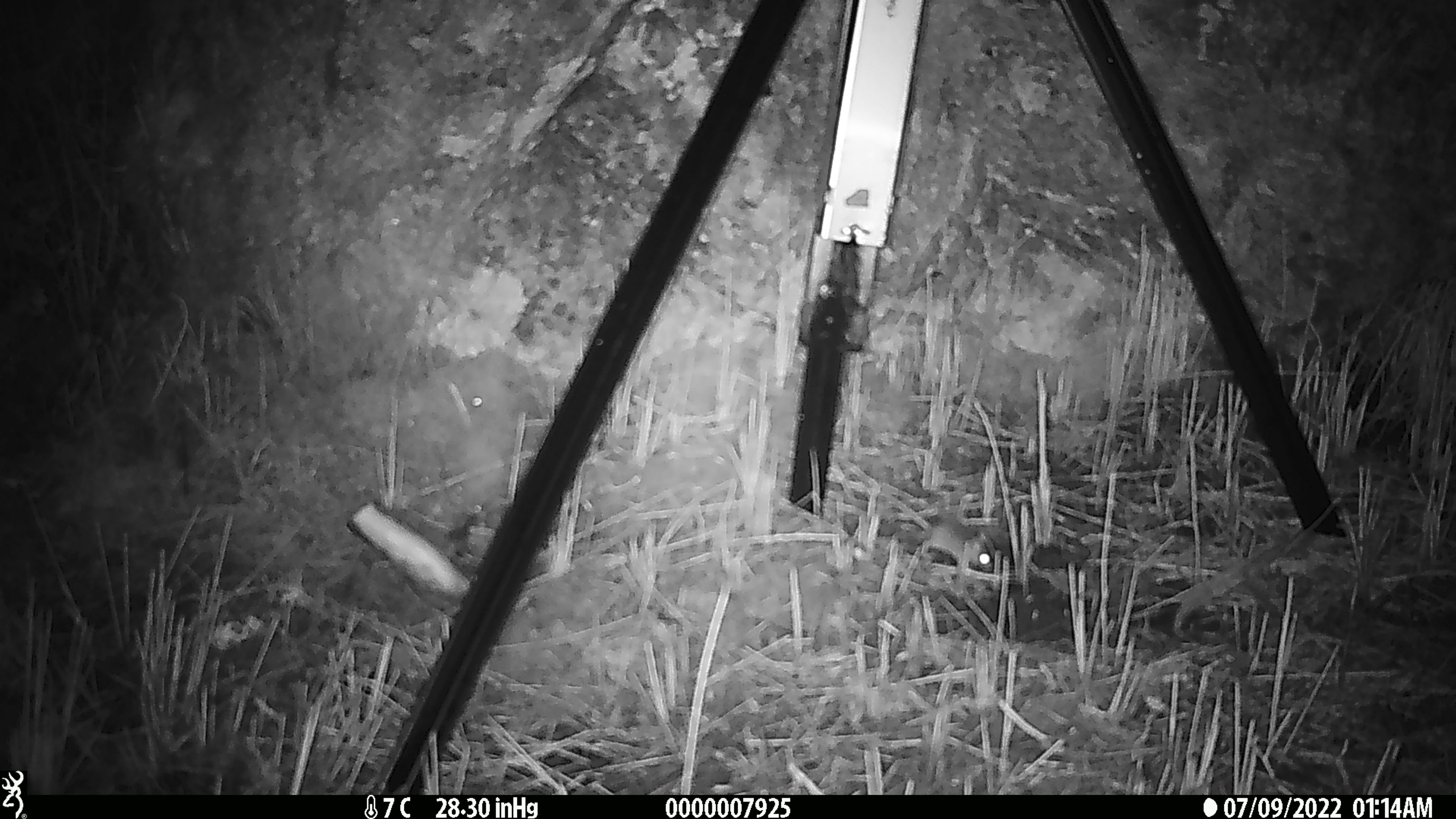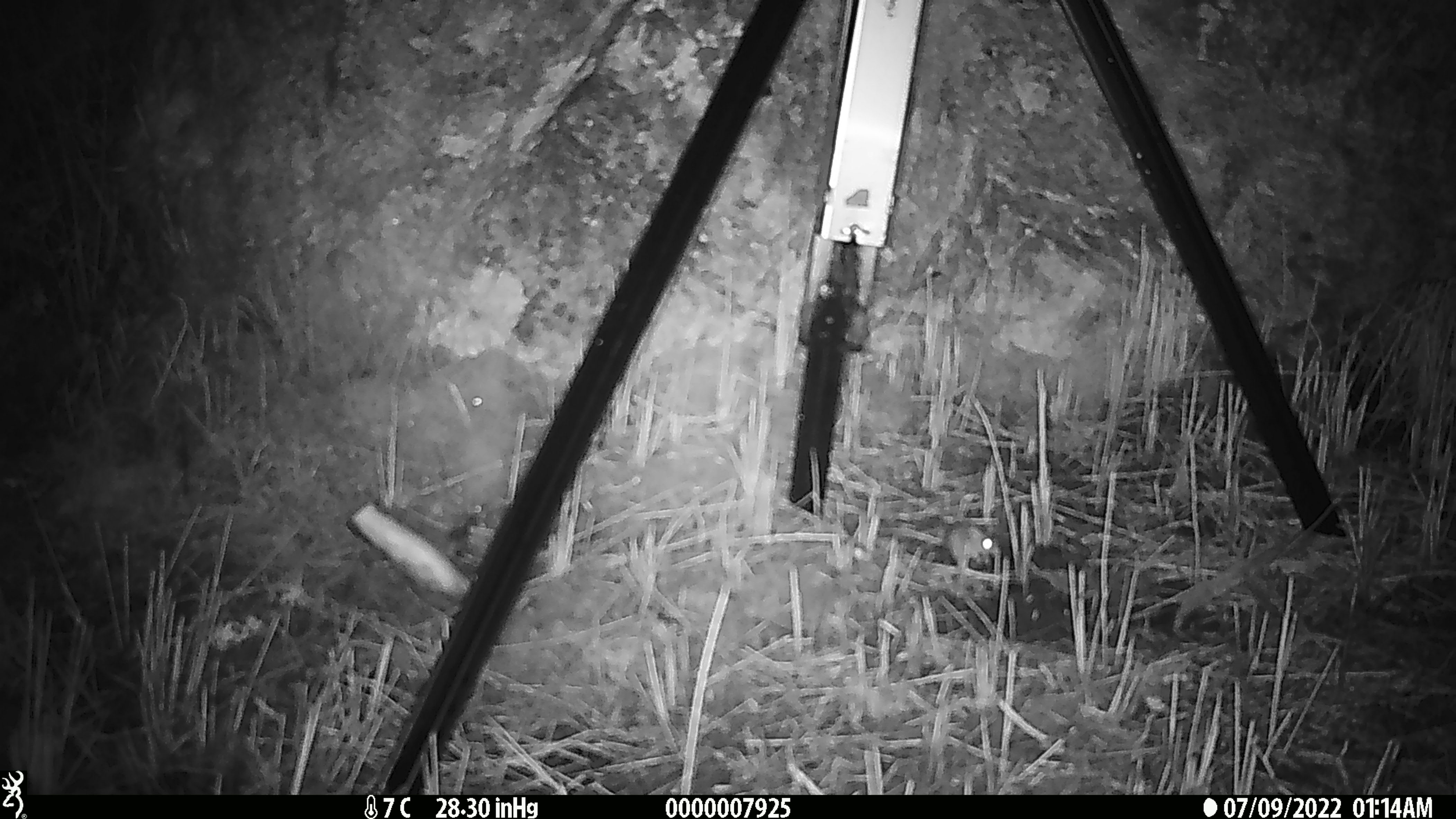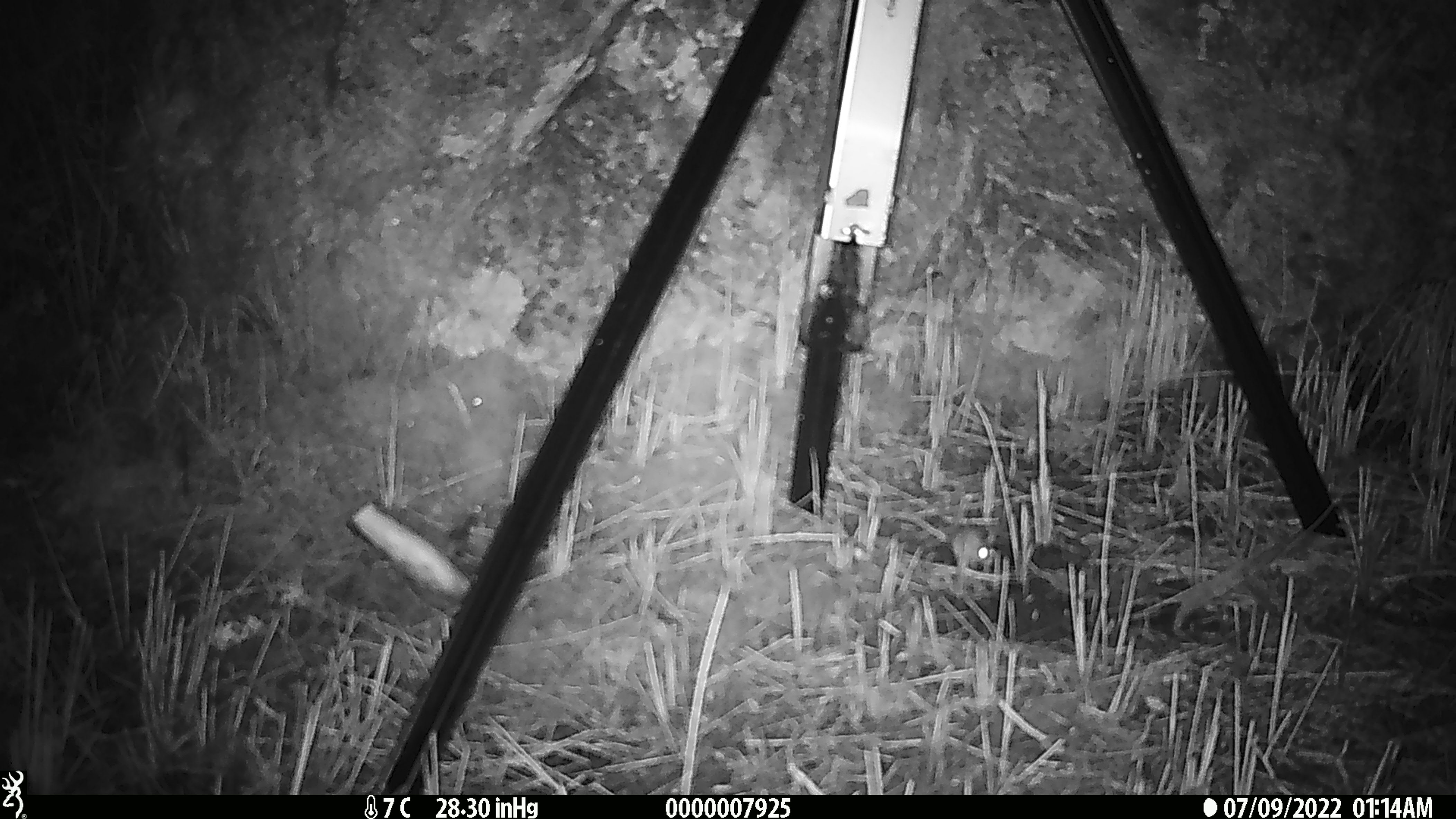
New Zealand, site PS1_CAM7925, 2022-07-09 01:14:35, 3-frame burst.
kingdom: Animalia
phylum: Chordata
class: Mammalia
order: Rodentia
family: Muridae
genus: Mus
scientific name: Mus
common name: mouse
Mouse (Mus).